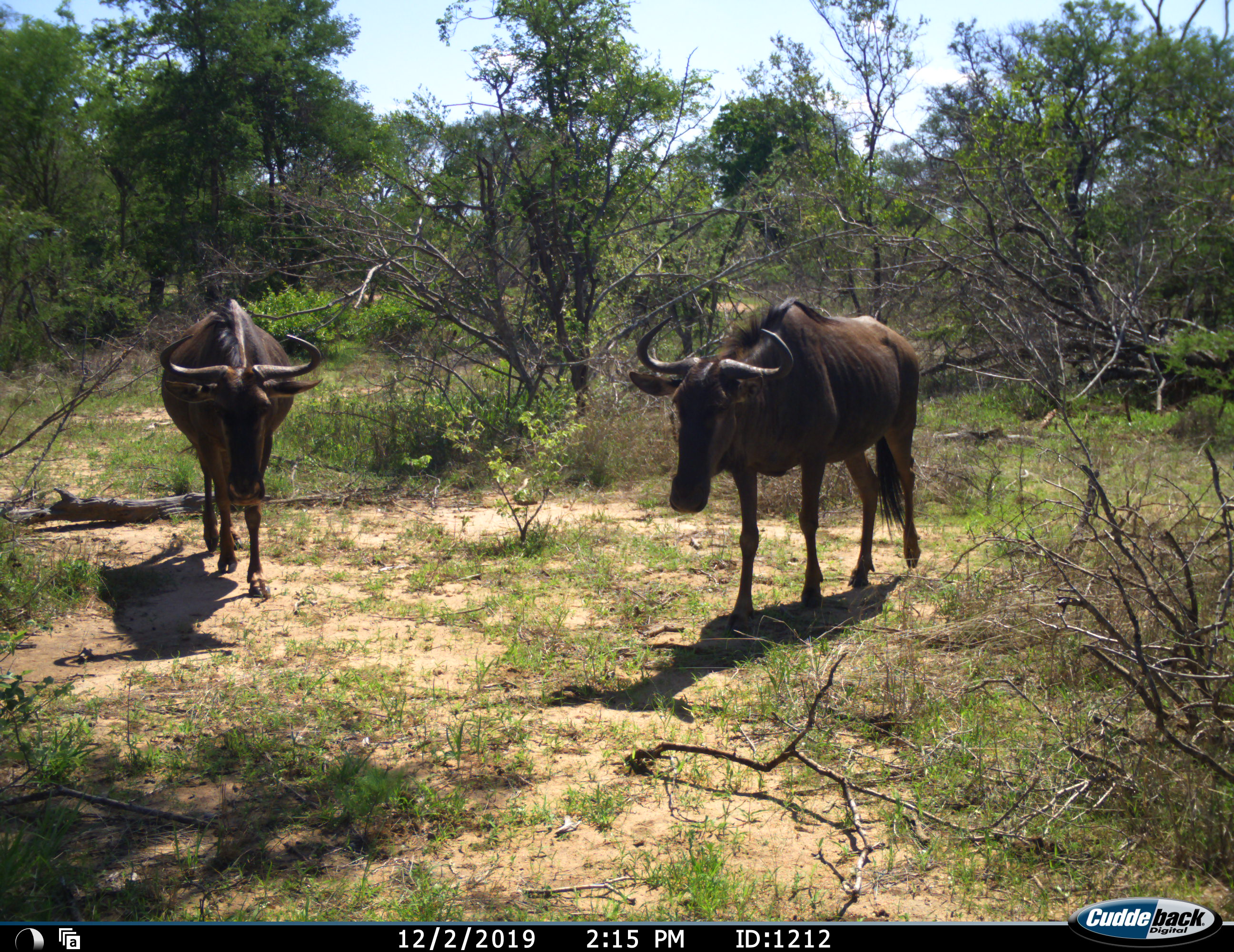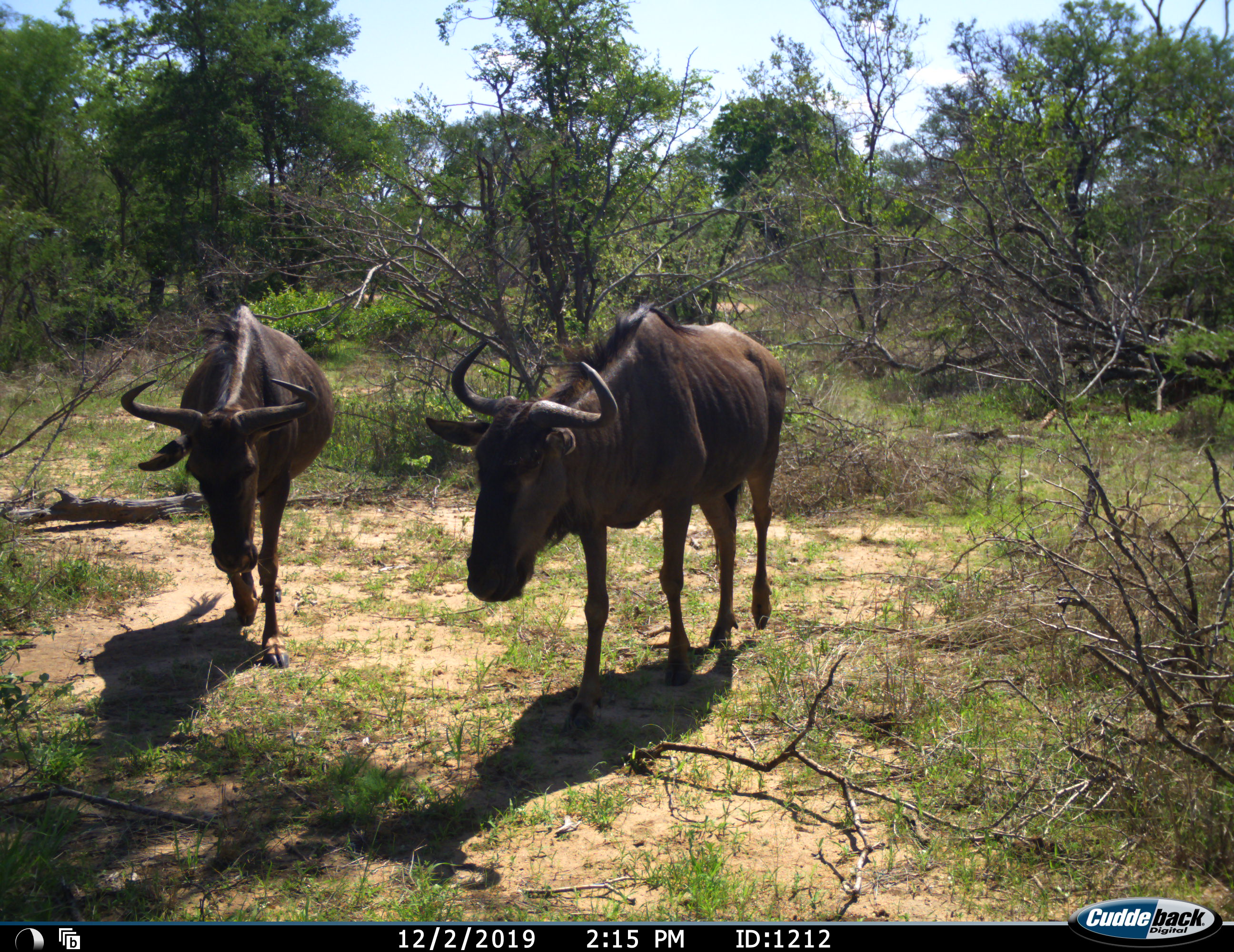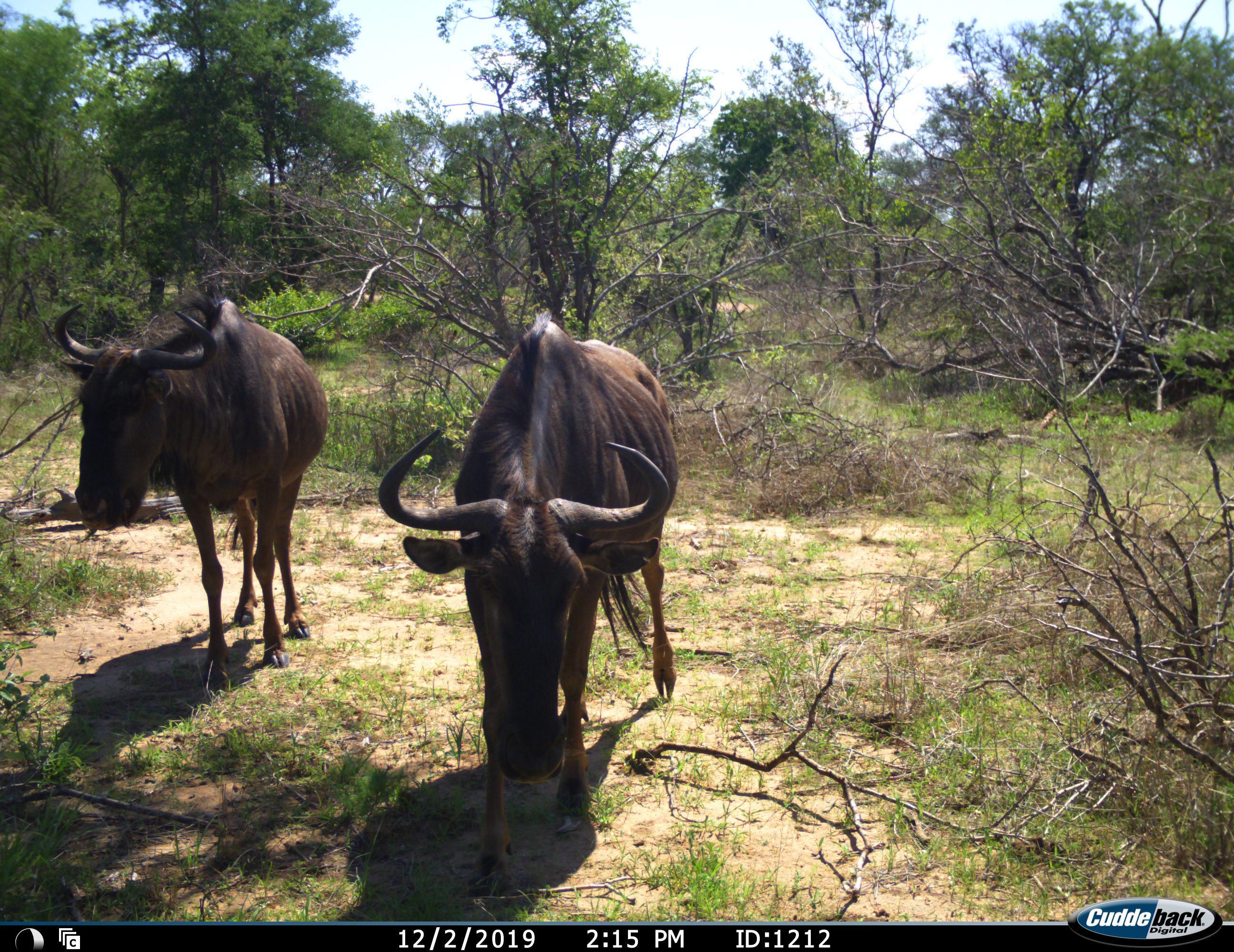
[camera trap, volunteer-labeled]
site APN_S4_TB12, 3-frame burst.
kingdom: Animalia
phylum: Chordata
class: Mammalia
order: Artiodactyla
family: Bovidae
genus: Connochaetes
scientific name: Connochaetes taurinus taurinus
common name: blue wildebeest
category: wildebeestblue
Wildebeestblue (blue wildebeest) (Connochaetes taurinus taurinus), count 2. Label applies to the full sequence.